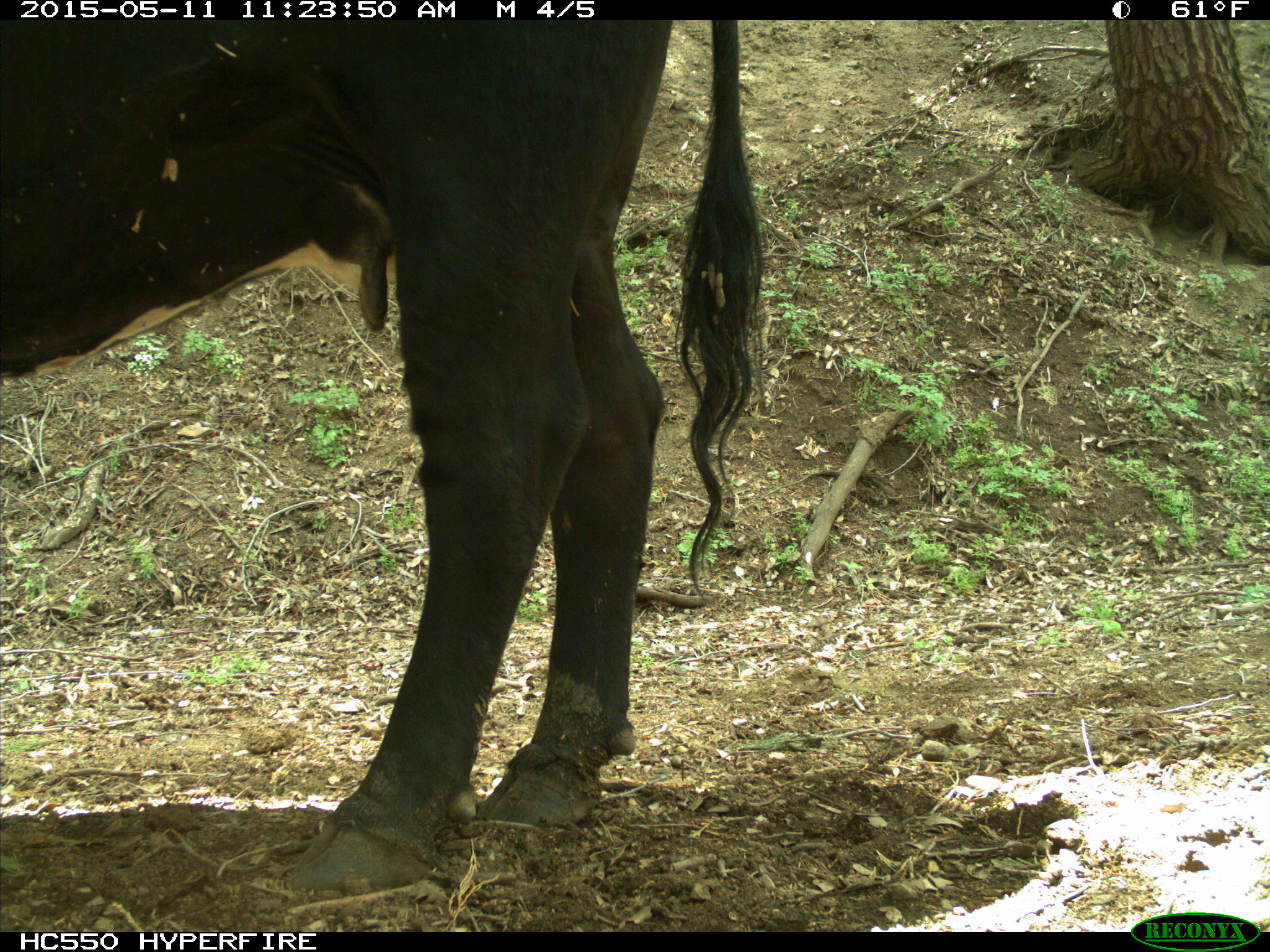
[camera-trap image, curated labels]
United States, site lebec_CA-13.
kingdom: Animalia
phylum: Chordata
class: Mammalia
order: Artiodactyla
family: Bovidae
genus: Bos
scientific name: Bos taurus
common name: domestic cow